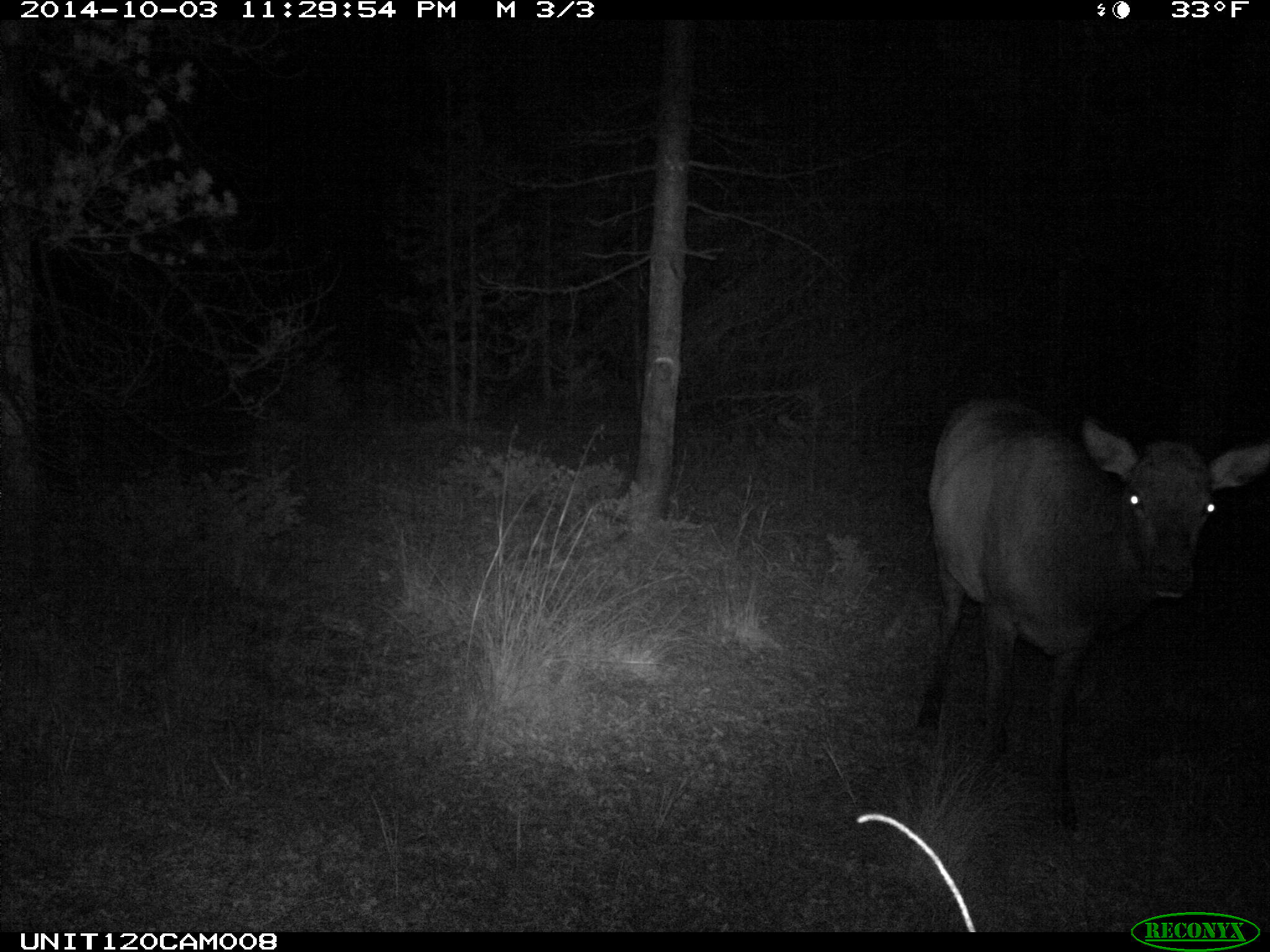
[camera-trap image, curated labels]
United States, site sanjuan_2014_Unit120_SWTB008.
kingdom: Animalia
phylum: Chordata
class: Mammalia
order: Artiodactyla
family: Cervidae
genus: Cervus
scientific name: Cervus elaphus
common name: red deer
Cervus elaphus (red deer).